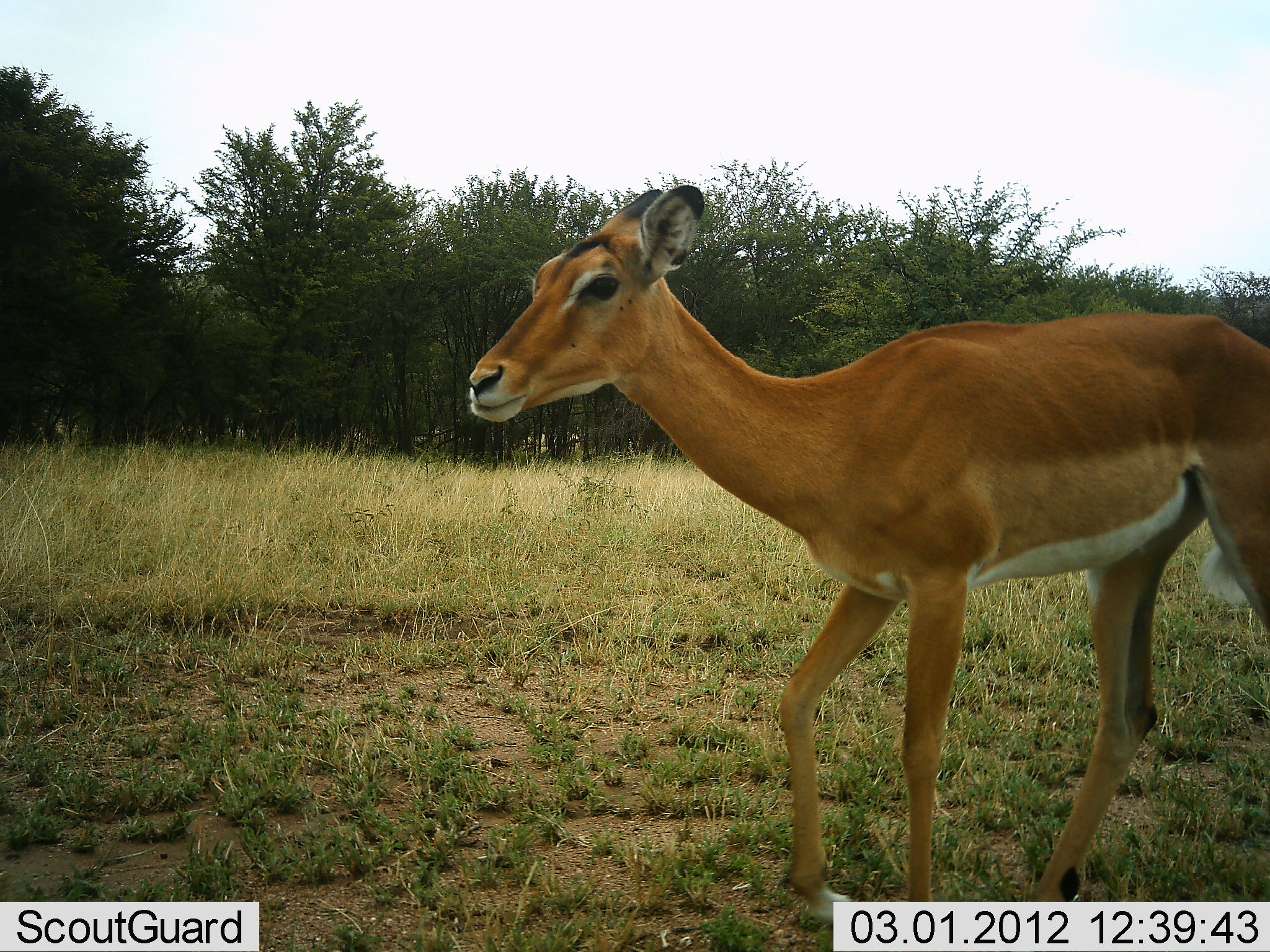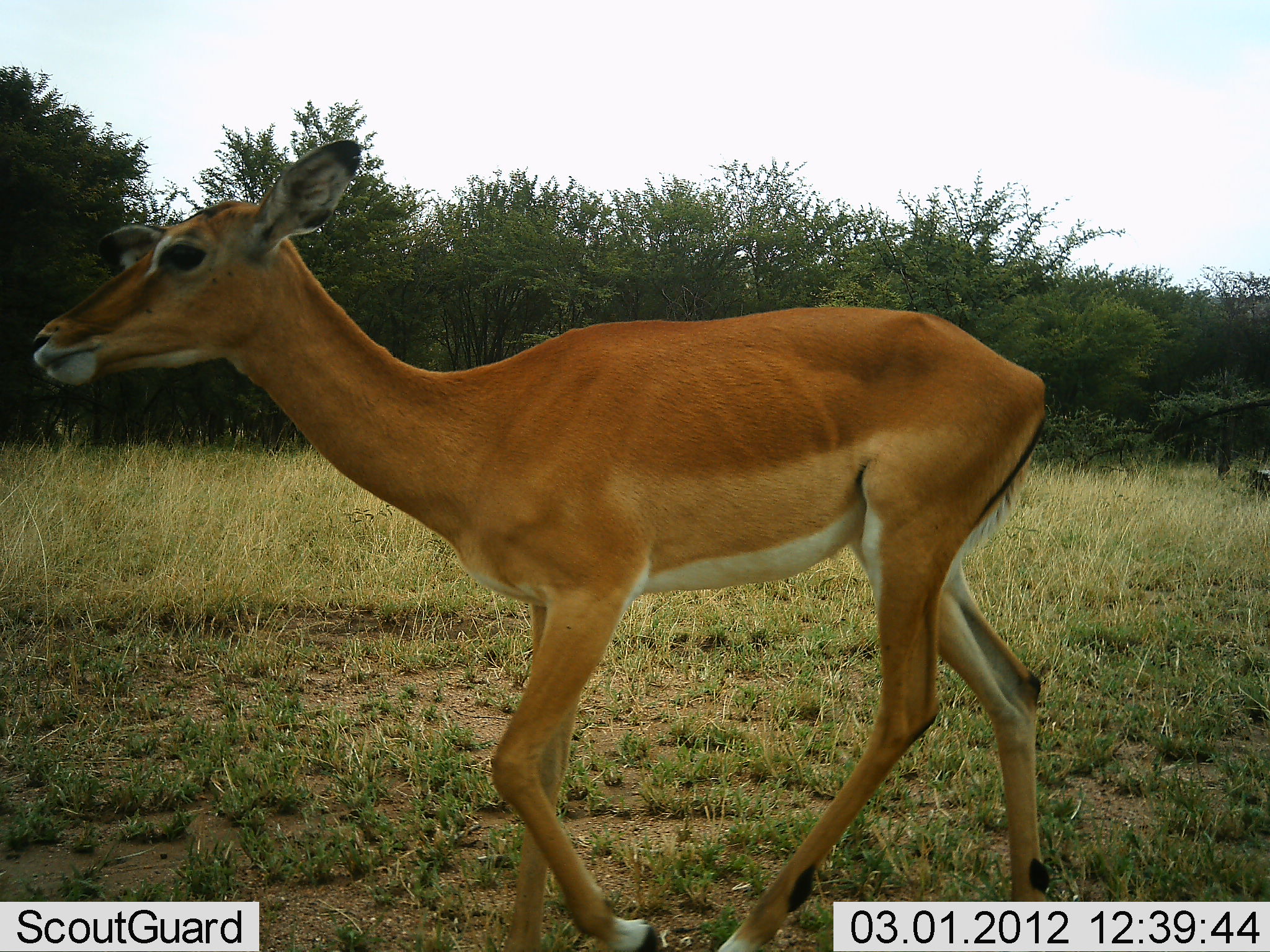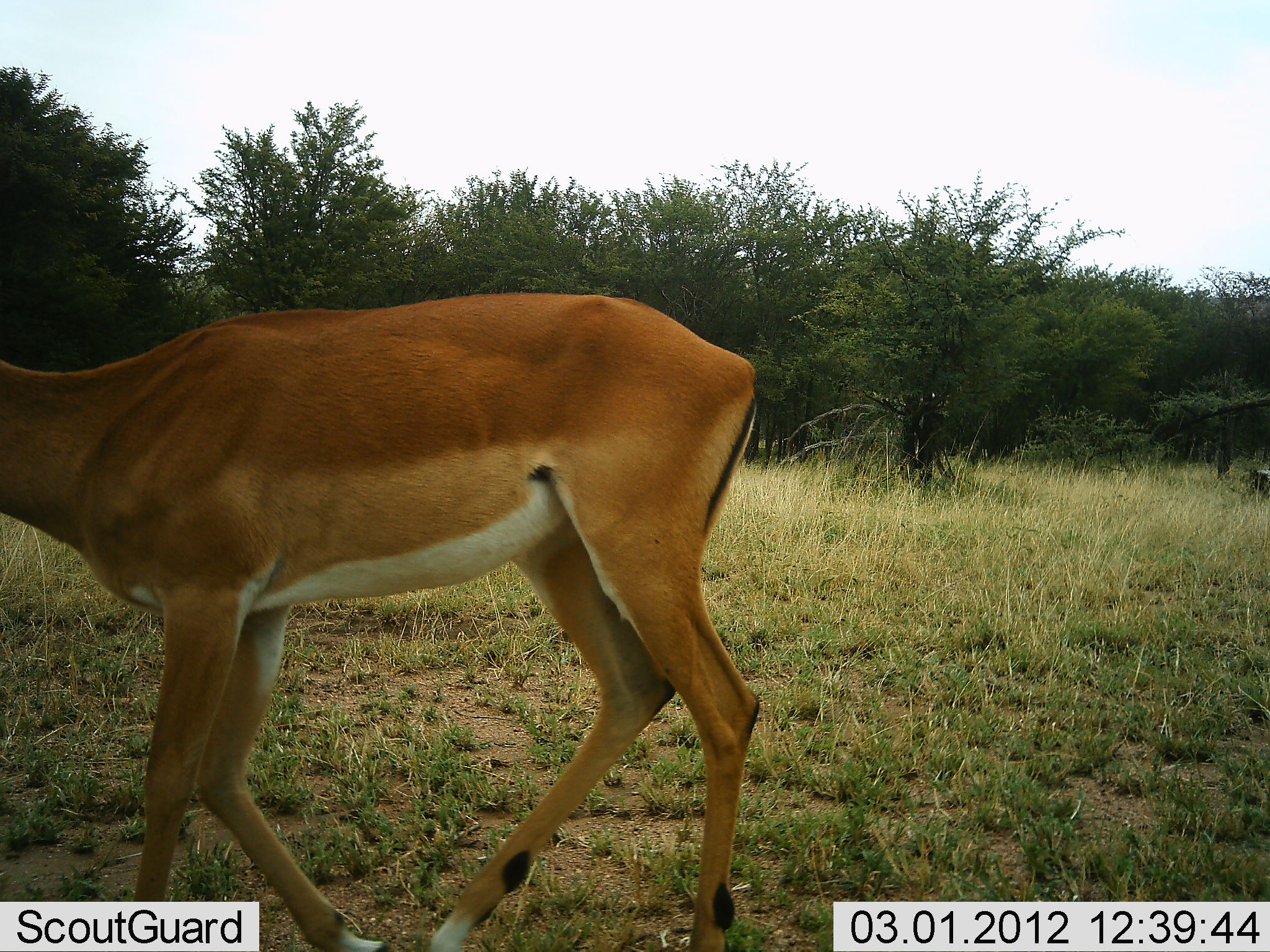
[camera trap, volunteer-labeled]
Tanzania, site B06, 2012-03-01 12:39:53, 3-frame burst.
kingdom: Animalia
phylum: Chordata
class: Mammalia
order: Artiodactyla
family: Bovidae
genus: Aepyceros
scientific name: Aepyceros melampus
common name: impala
Impala (Aepyceros melampus), count 1. Behavior (volunteer vote fractions): standing 5%, resting 0%, moving 95%, interacting 0%. Young present (vote fraction): 5%. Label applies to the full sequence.